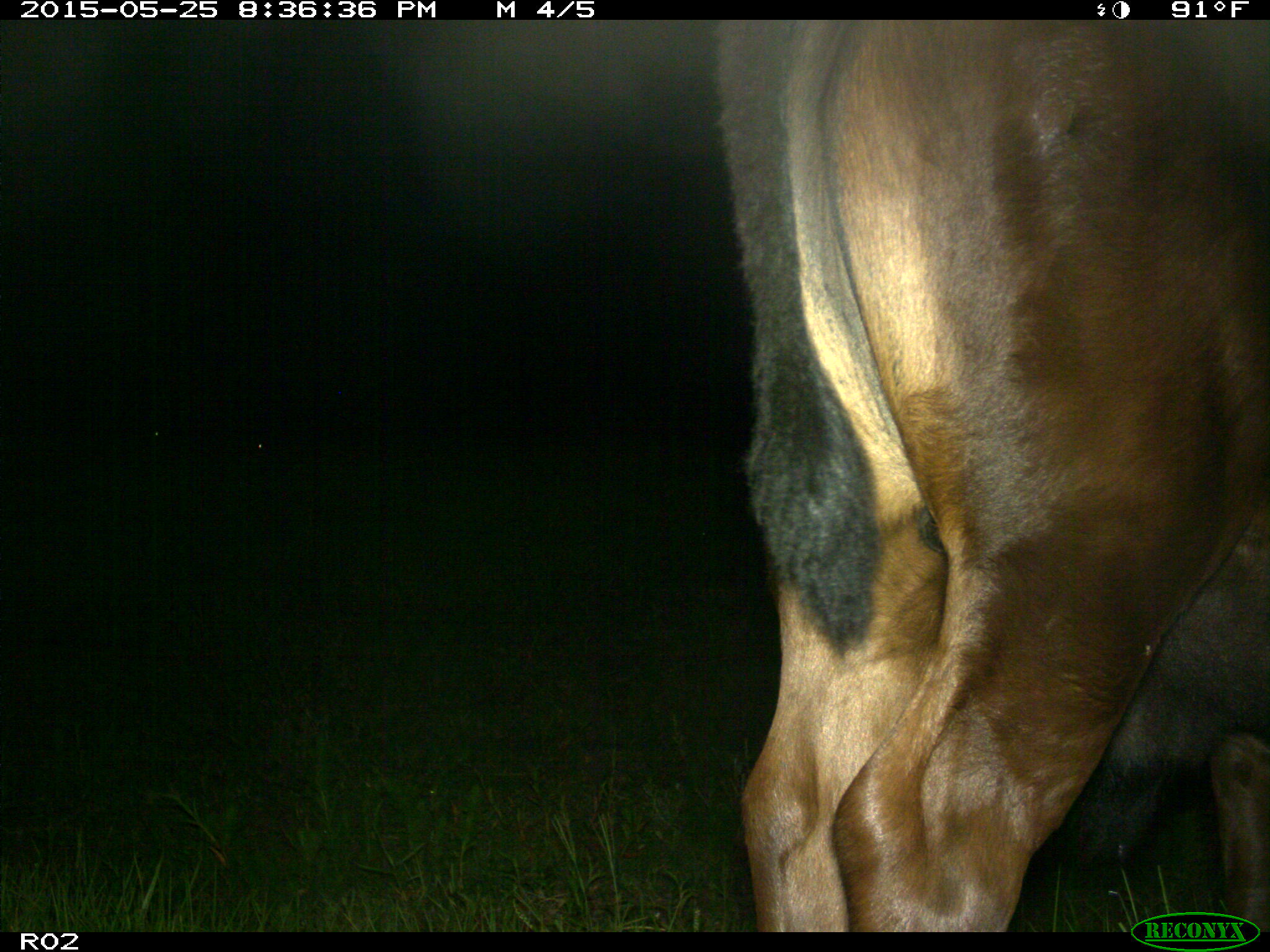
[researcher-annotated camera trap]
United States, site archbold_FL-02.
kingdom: Animalia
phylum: Chordata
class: Mammalia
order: Artiodactyla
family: Bovidae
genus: Bos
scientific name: Bos taurus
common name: domestic cow